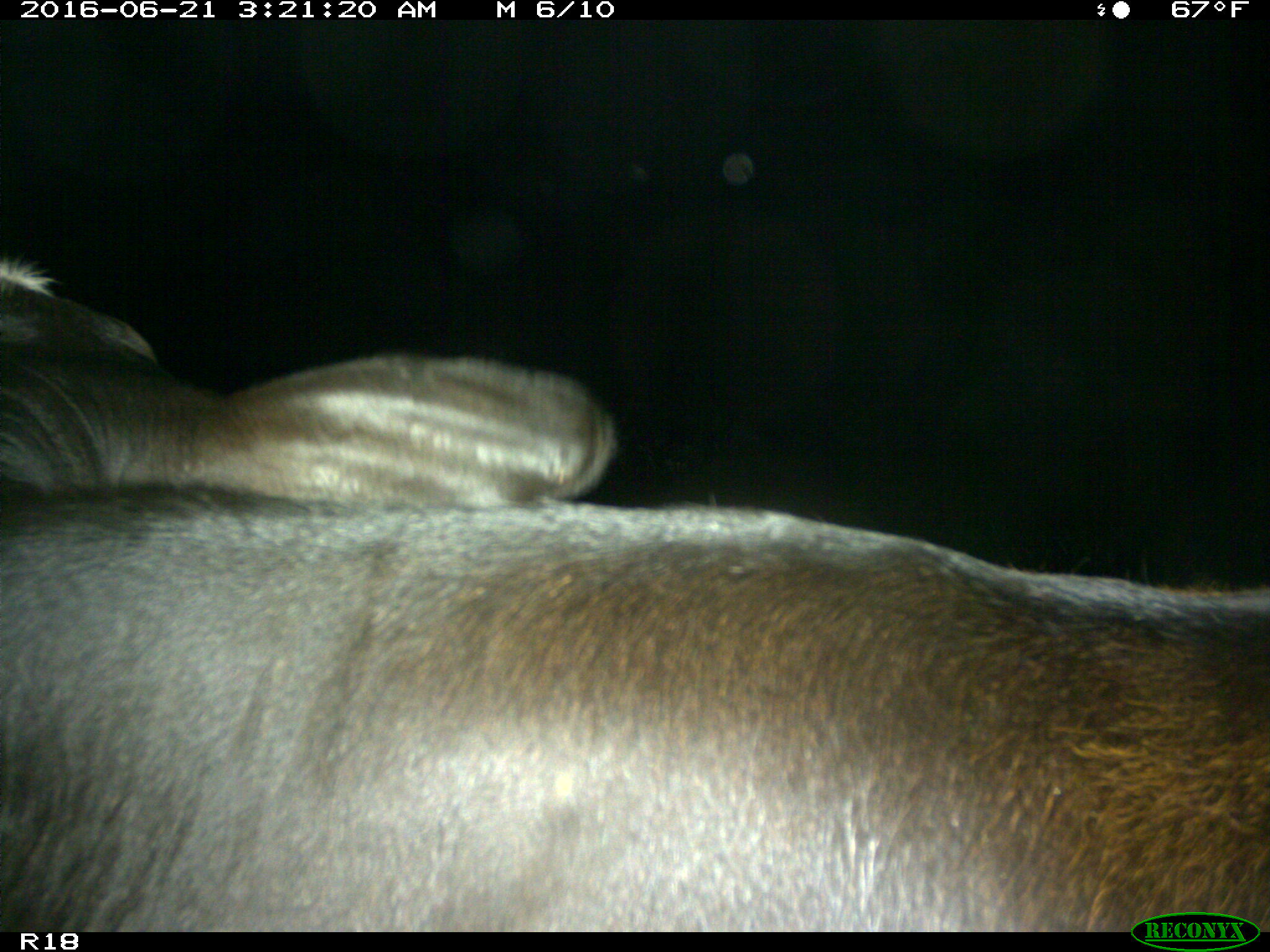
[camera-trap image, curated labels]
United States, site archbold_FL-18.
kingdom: Animalia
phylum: Chordata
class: Mammalia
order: Artiodactyla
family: Bovidae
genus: Bos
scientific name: Bos taurus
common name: domestic cow